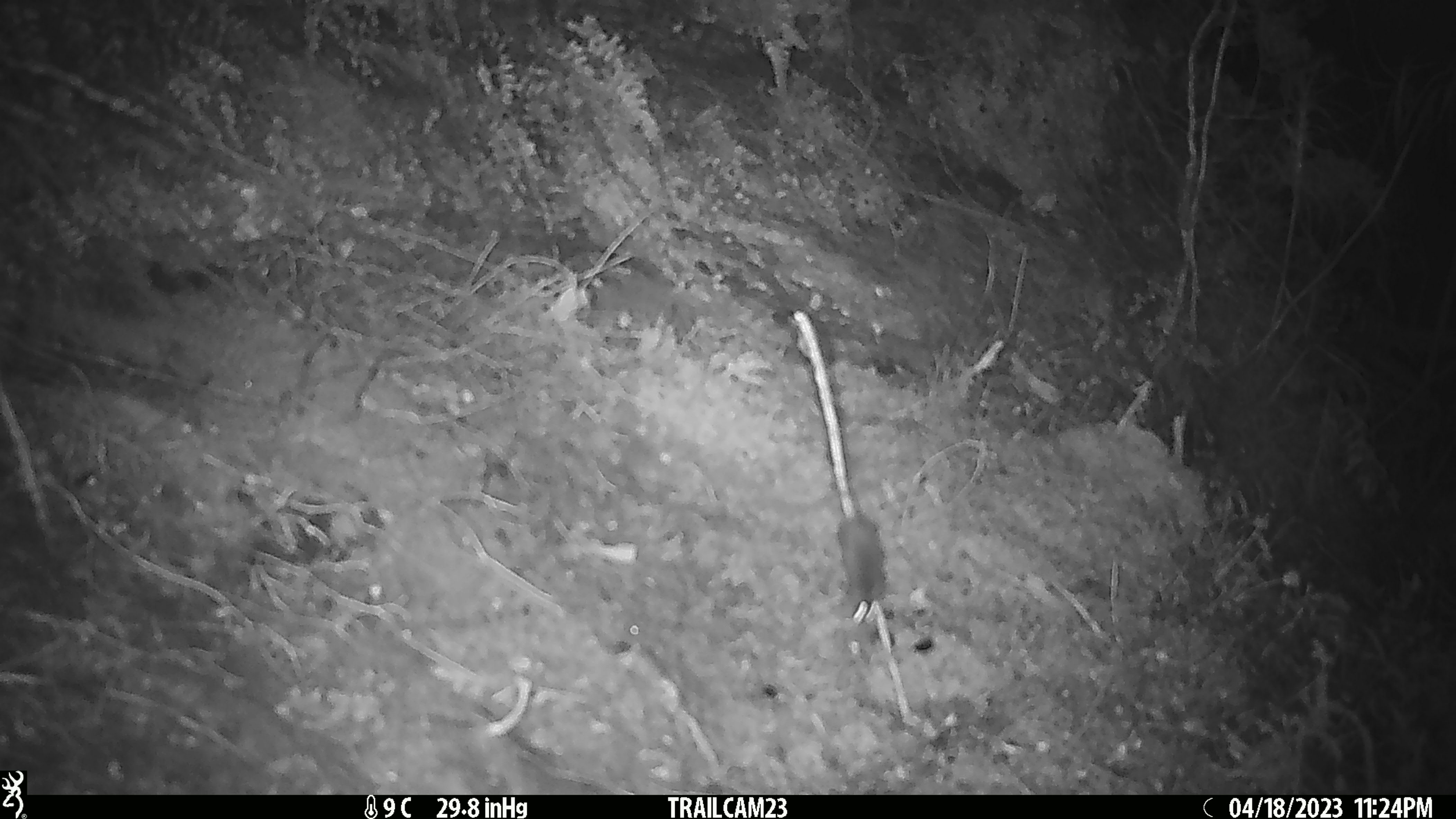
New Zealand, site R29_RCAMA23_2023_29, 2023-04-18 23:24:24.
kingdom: Animalia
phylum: Chordata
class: Mammalia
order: Rodentia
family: Muridae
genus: Mus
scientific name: Mus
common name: mouse